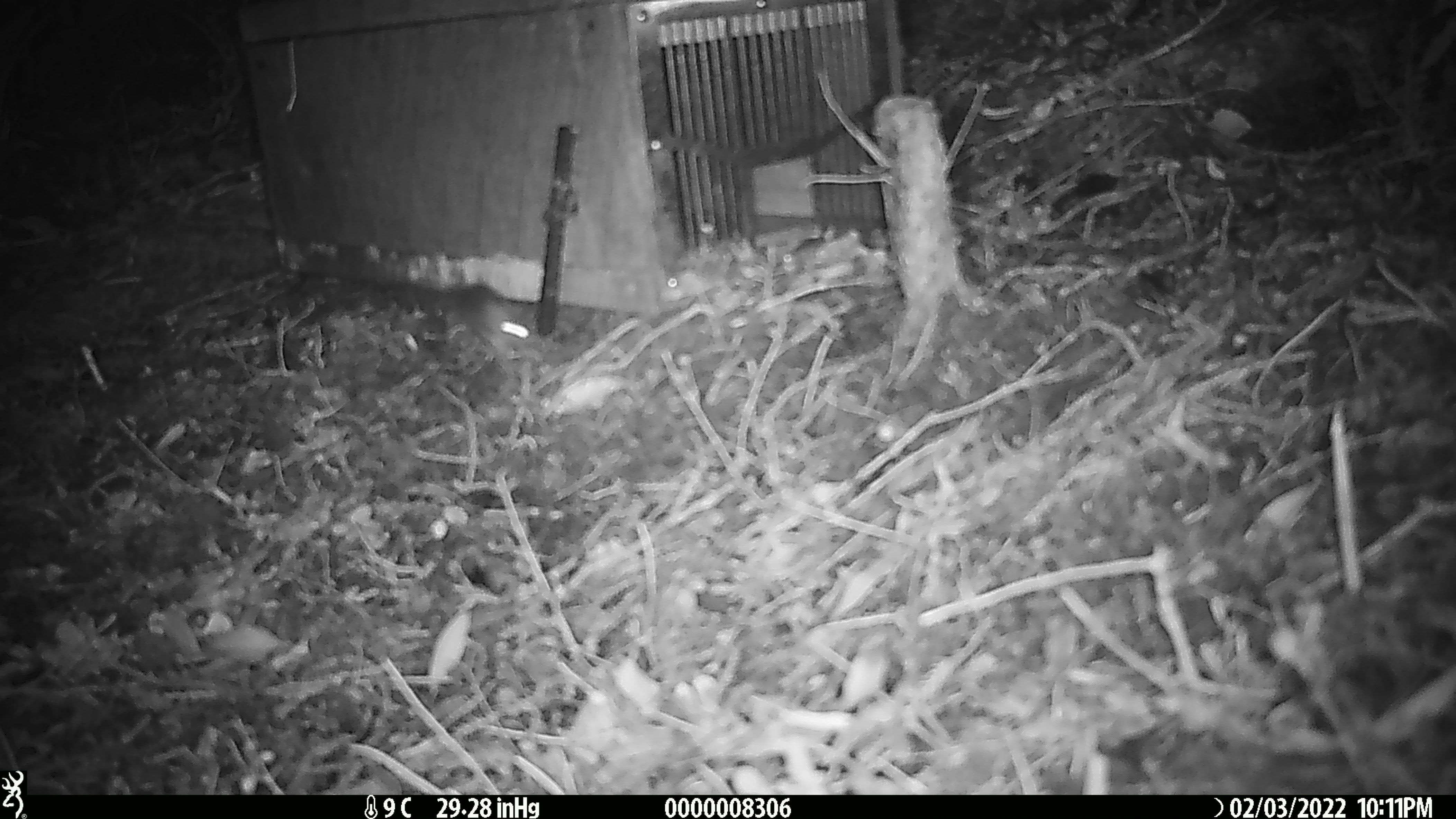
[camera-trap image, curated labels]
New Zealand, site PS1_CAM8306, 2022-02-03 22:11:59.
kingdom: Animalia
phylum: Chordata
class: Mammalia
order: Rodentia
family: Muridae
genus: Mus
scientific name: Mus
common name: mouse